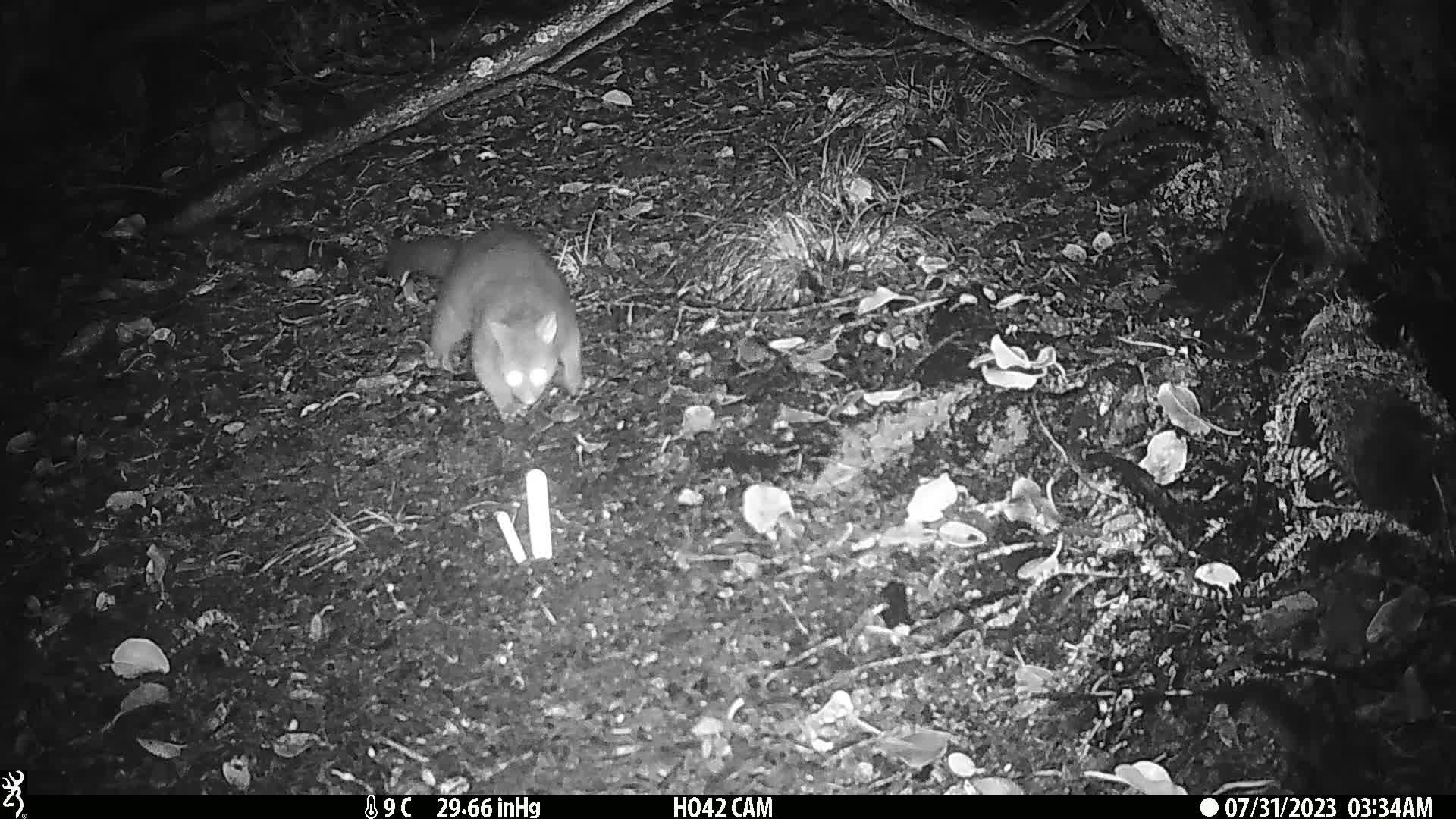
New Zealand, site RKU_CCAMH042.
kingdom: Animalia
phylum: Chordata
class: Mammalia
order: Diprotodontia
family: Phalangeridae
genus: Trichosurus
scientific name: Trichosurus vulpecula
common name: common brushtail possum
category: possum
Possum (common brushtail possum) (Trichosurus vulpecula).